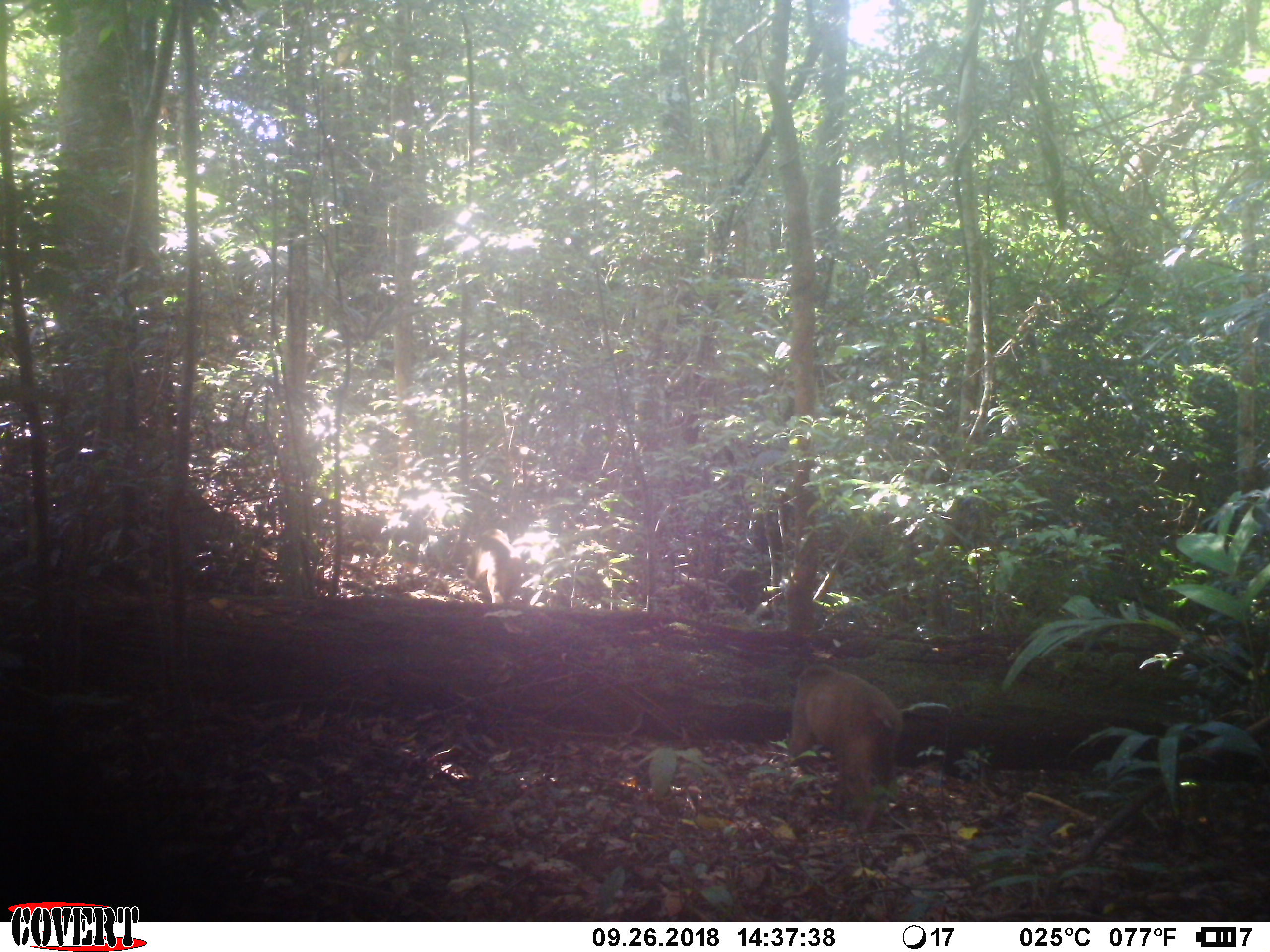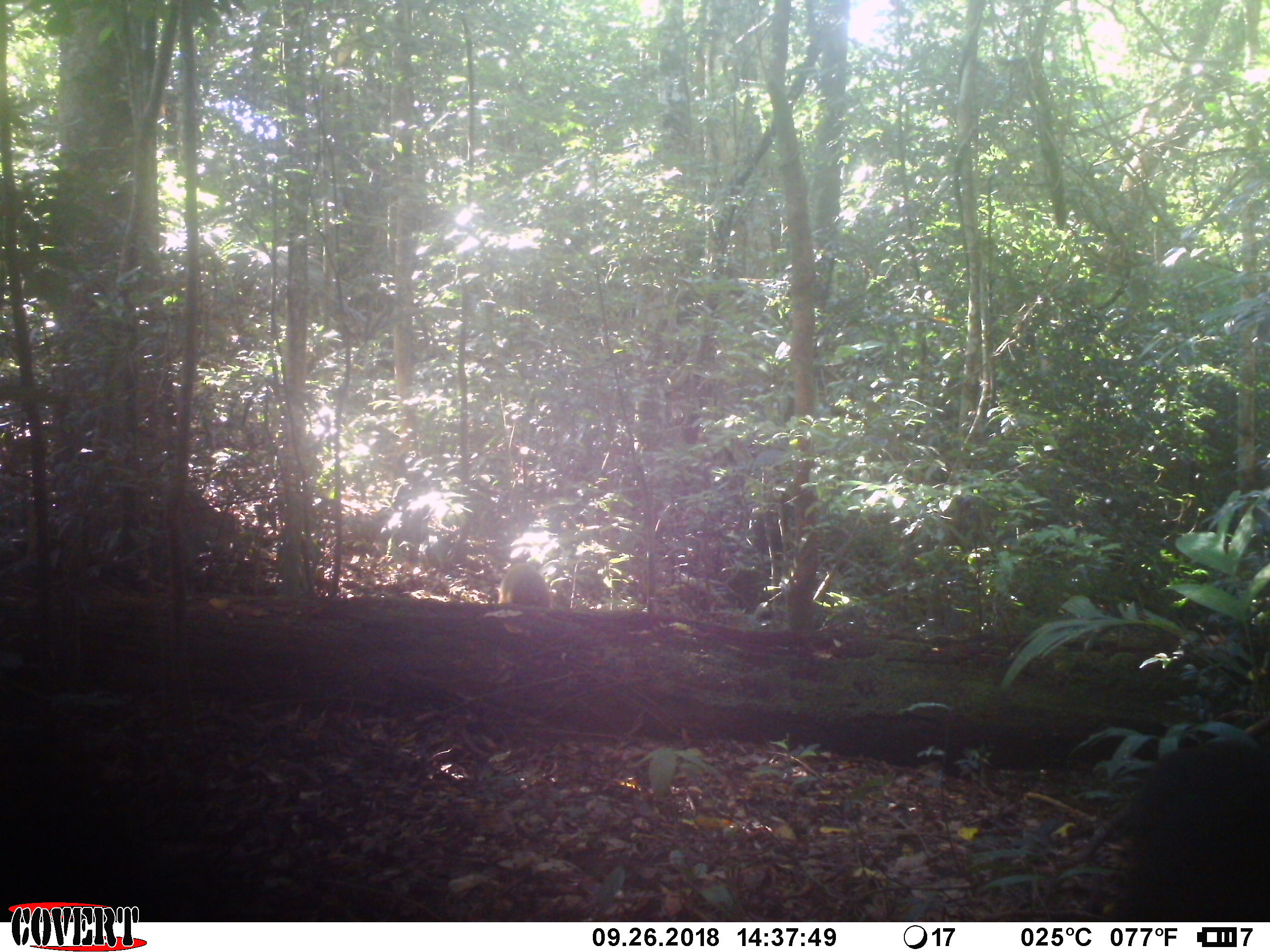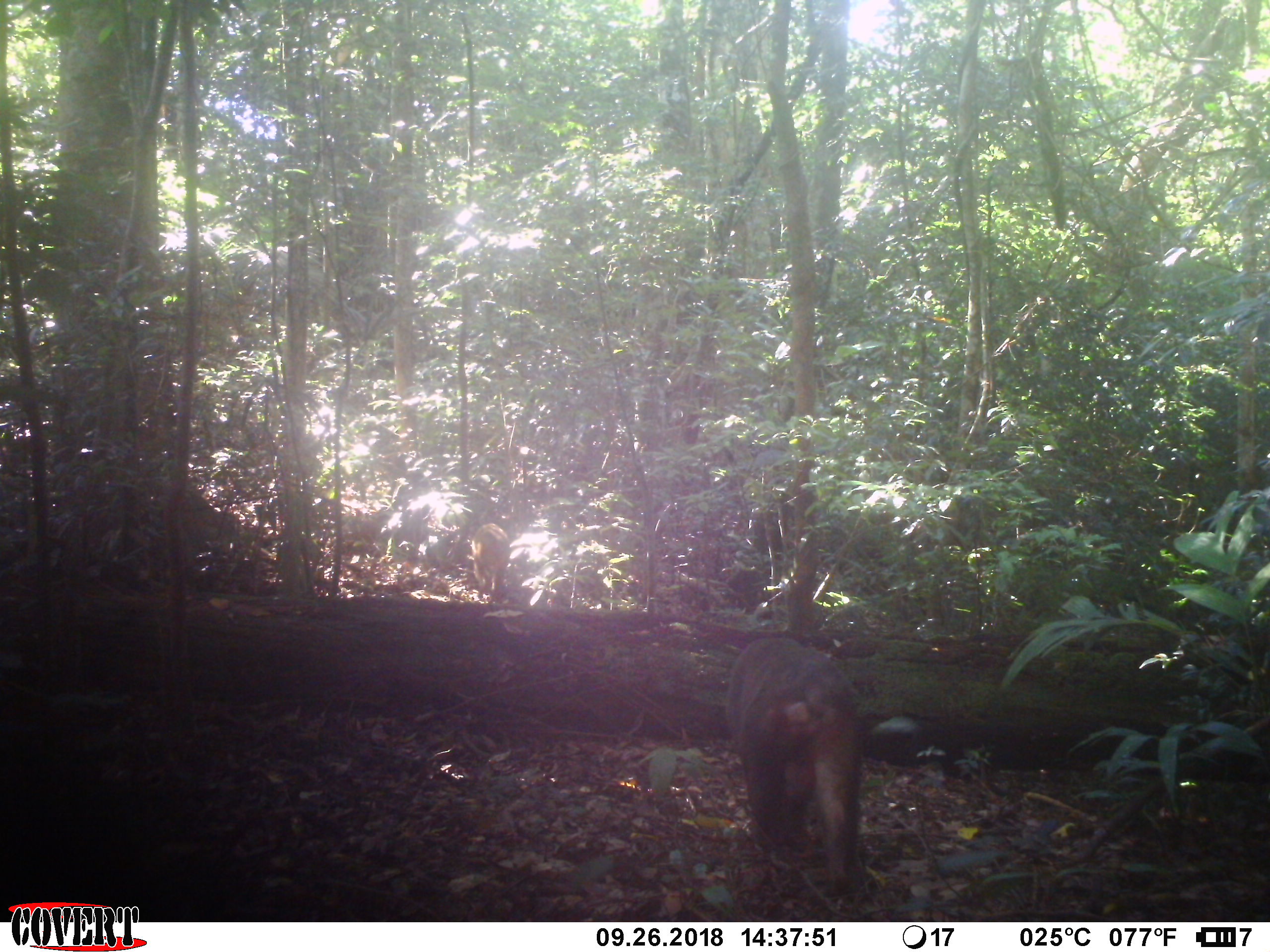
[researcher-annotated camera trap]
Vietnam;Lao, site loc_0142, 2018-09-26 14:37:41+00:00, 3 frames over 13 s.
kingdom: Animalia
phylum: Chordata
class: Mammalia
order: Primates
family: Cercopithecidae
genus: Macaca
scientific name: Macaca arctoides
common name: stump-tailed macaque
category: stump tailed macaque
Stump tailed macaque (stump-tailed macaque) (Macaca arctoides). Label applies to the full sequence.